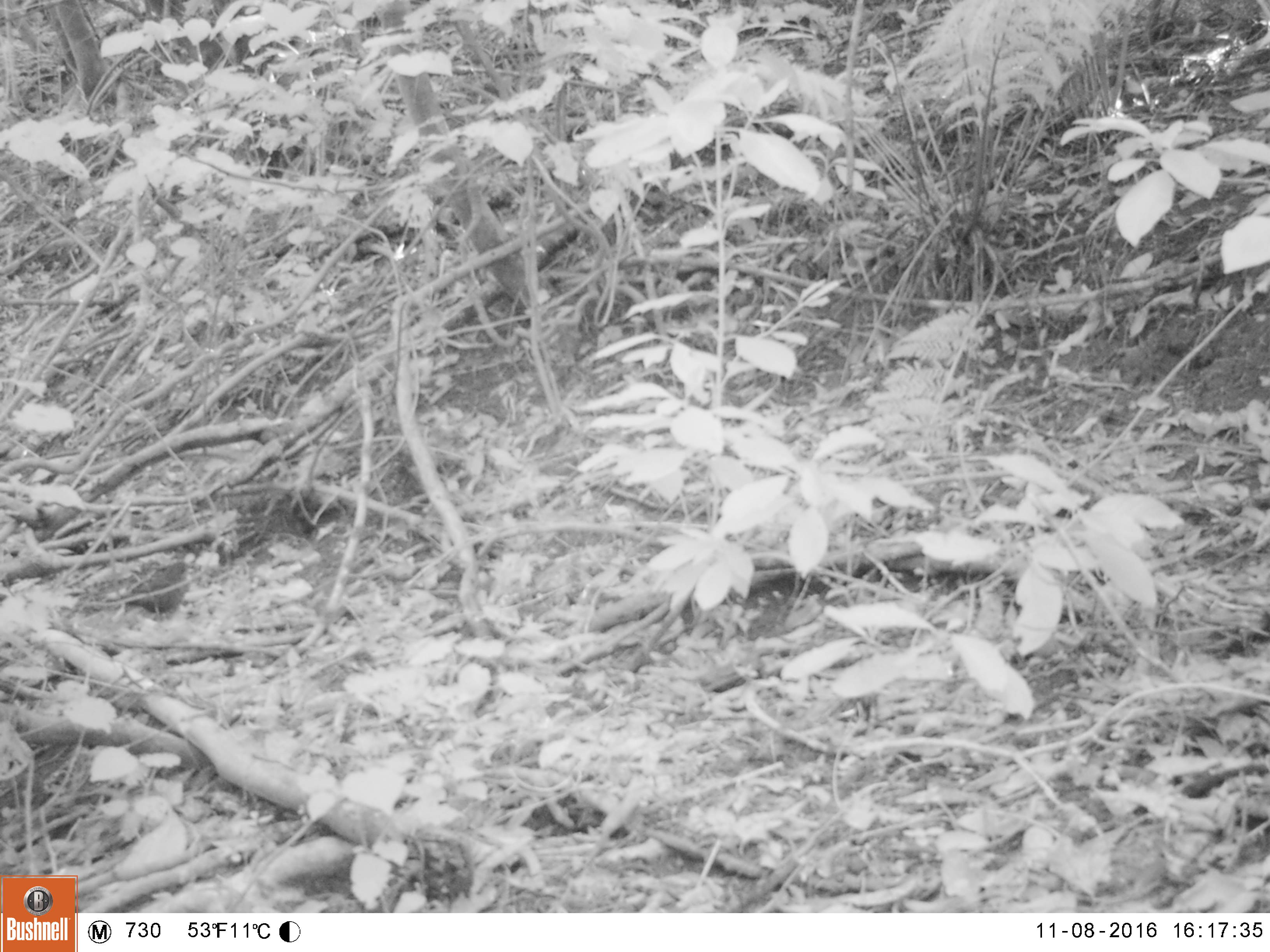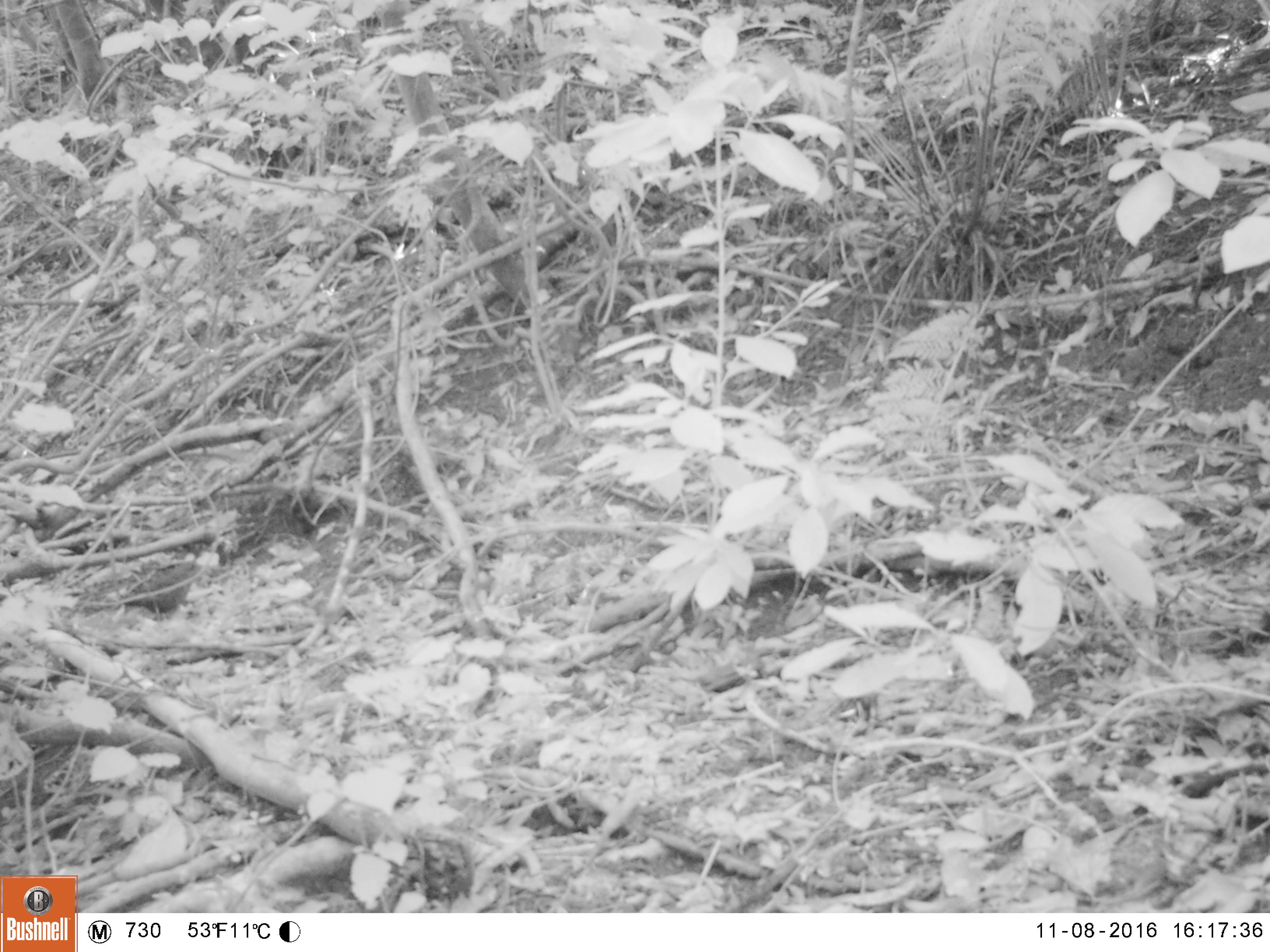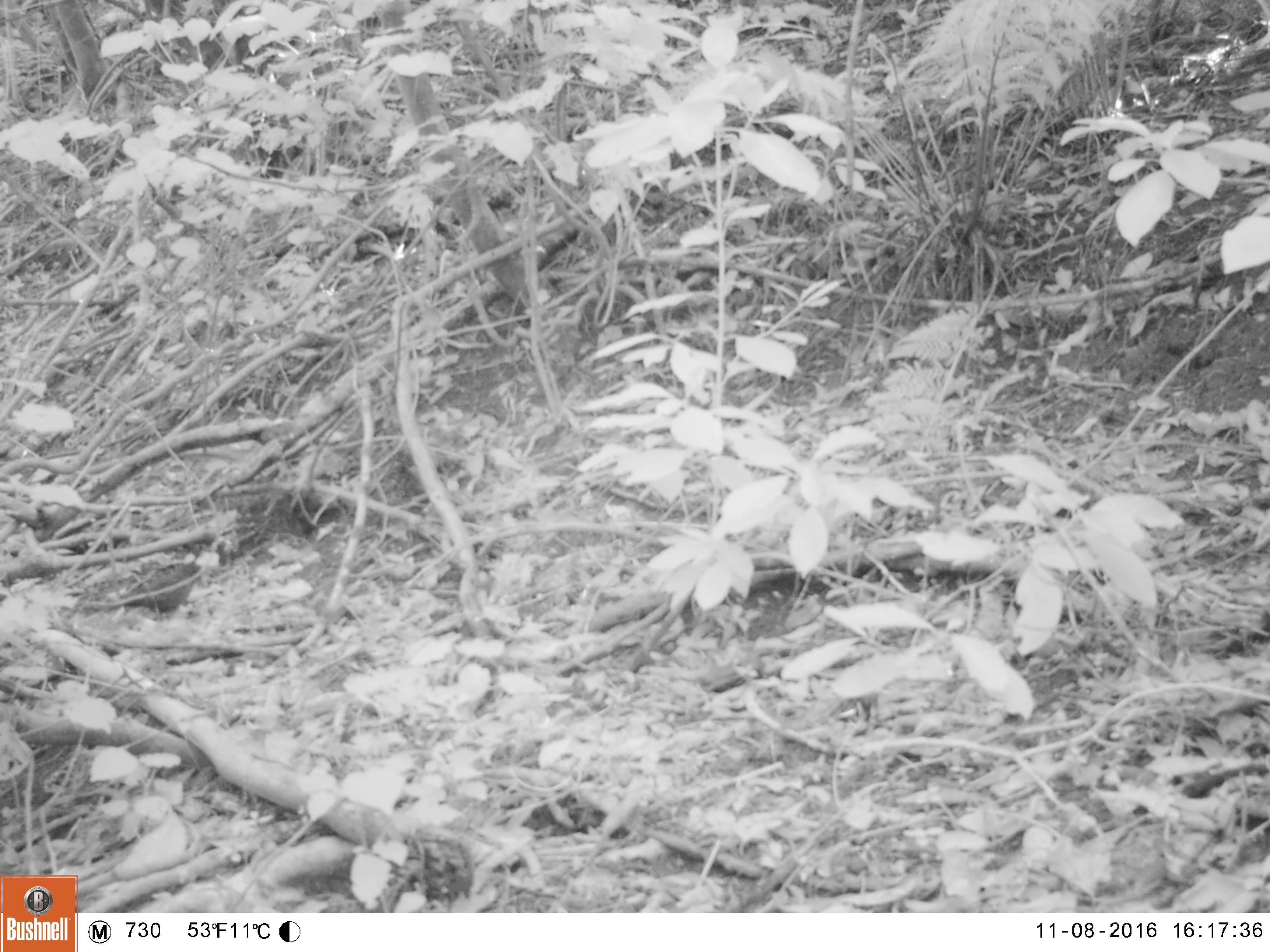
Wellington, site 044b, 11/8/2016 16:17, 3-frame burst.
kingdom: Animalia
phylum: Chordata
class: Aves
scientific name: Aves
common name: bird